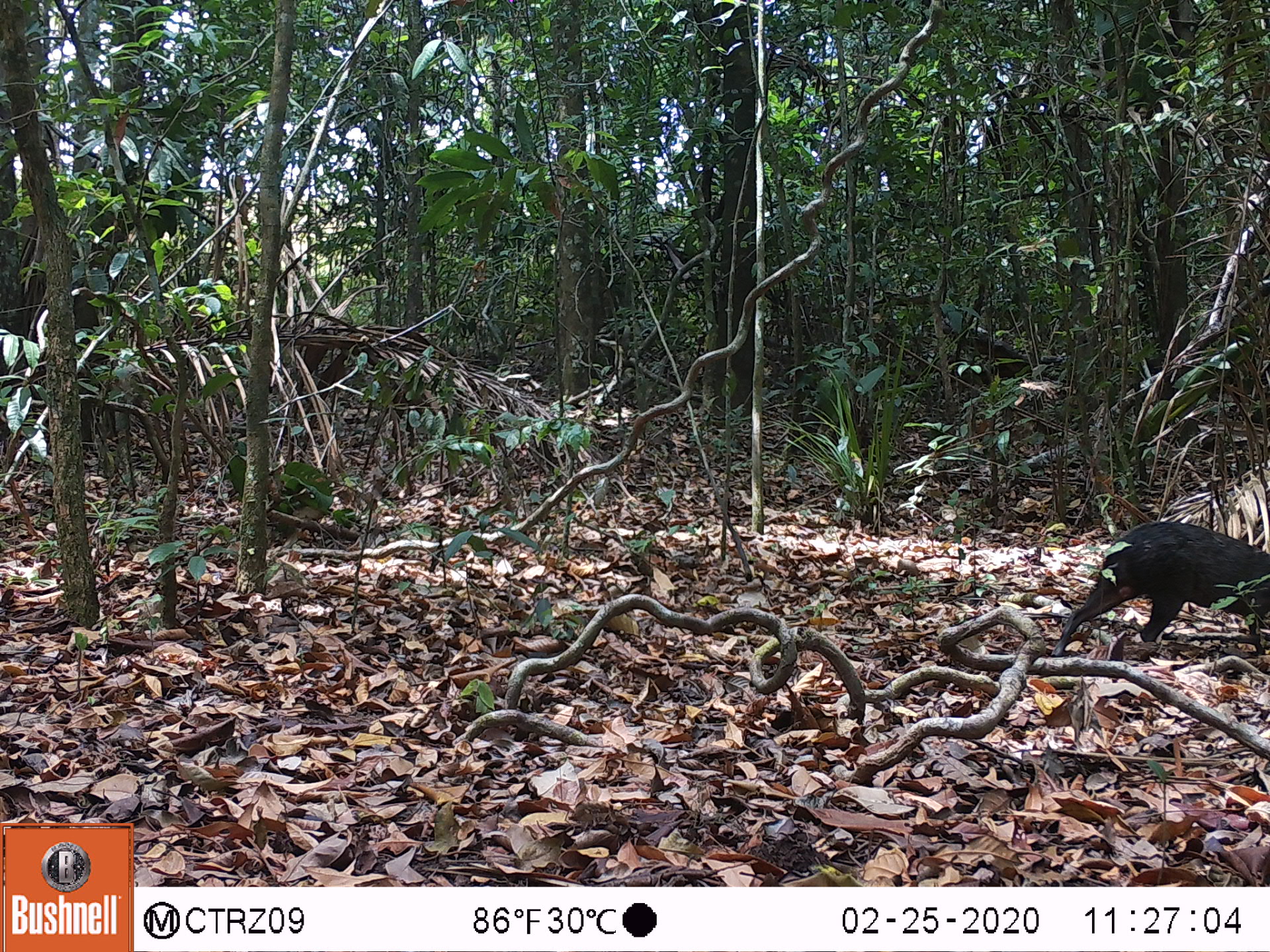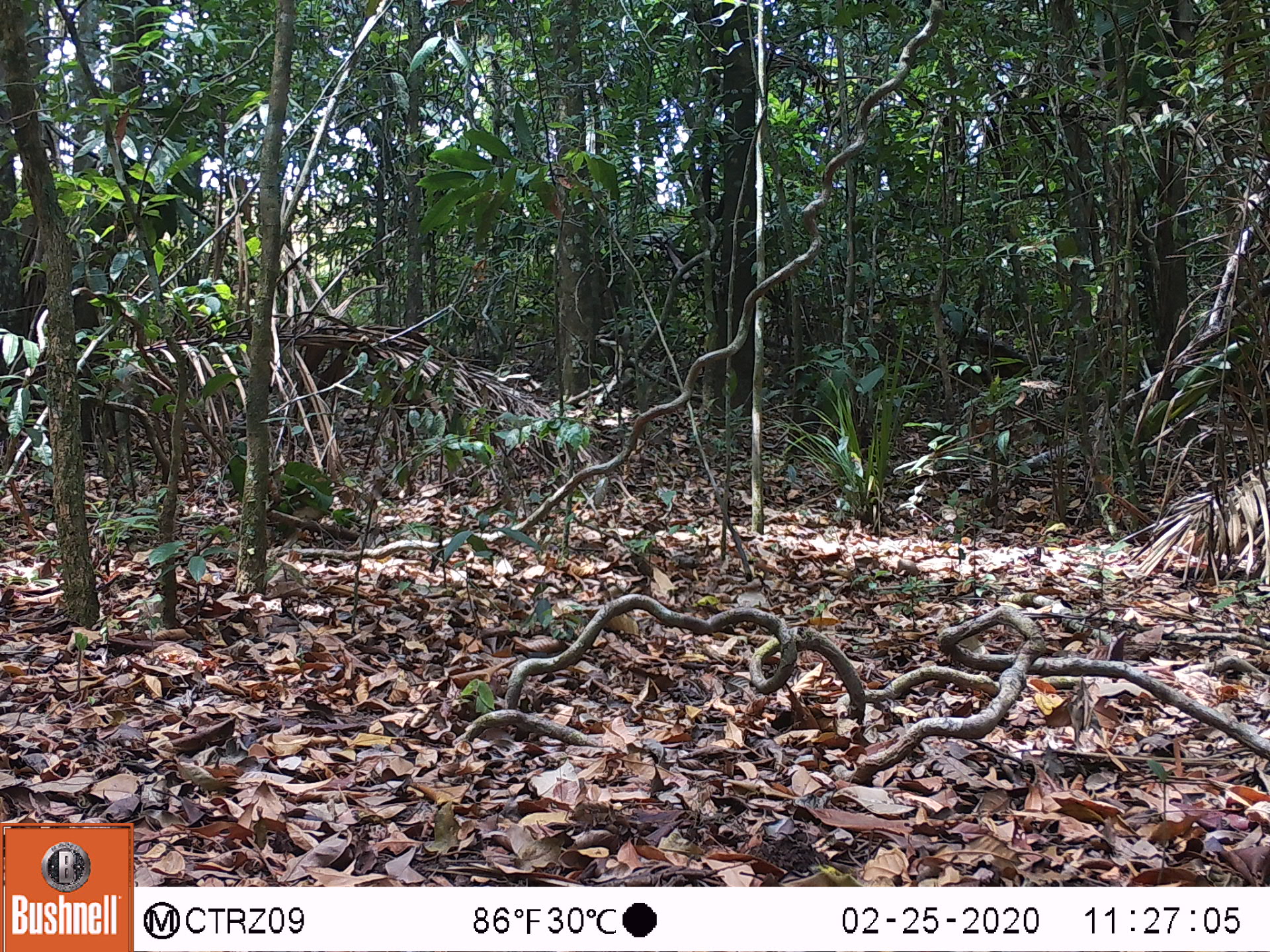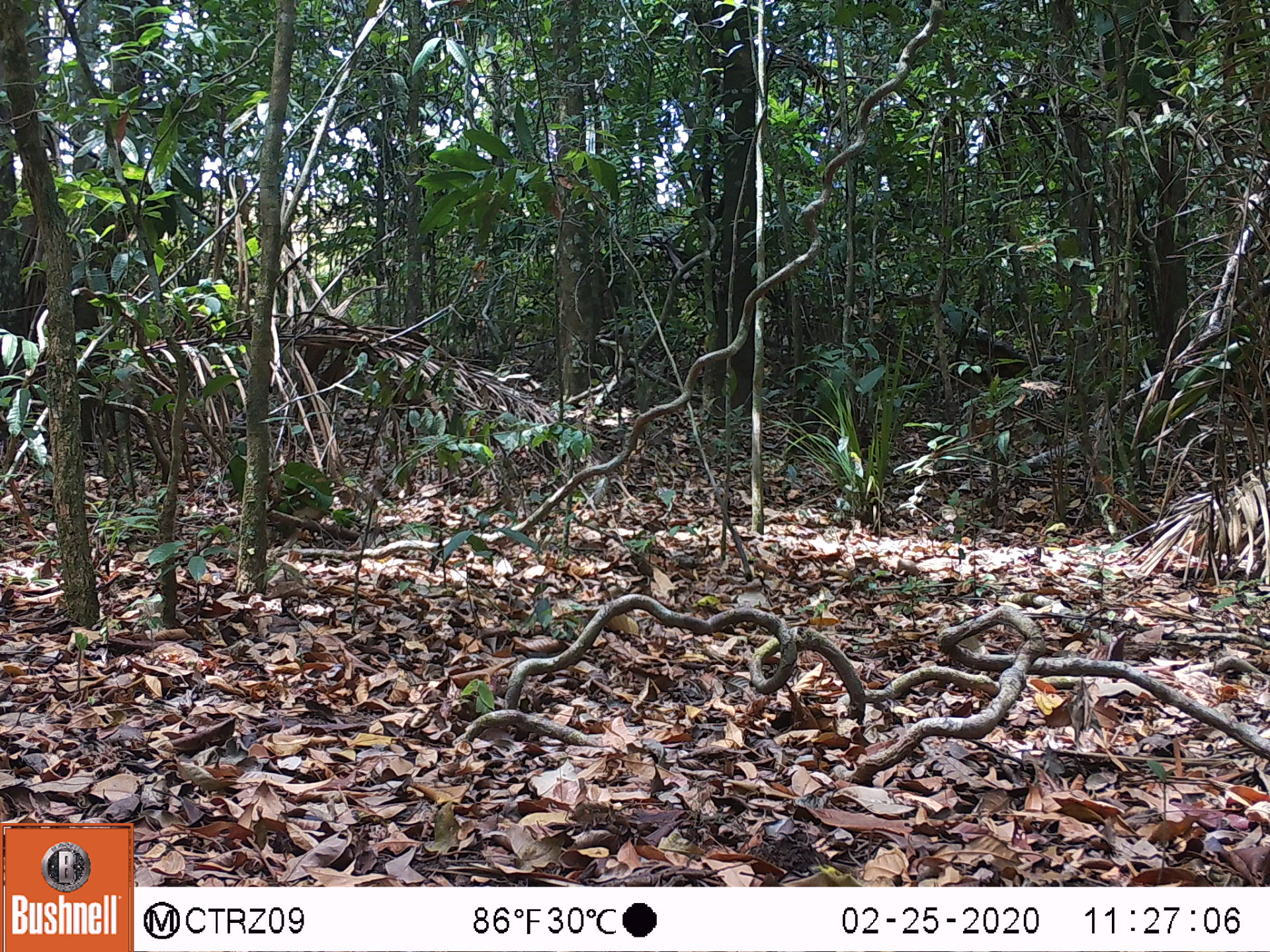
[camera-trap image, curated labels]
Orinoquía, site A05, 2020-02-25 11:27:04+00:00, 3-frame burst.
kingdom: Animalia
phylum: Chordata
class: Mammalia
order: Rodentia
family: Dasyproctidae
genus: Dasyprocta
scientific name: Dasyprocta fuliginosa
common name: black agouti